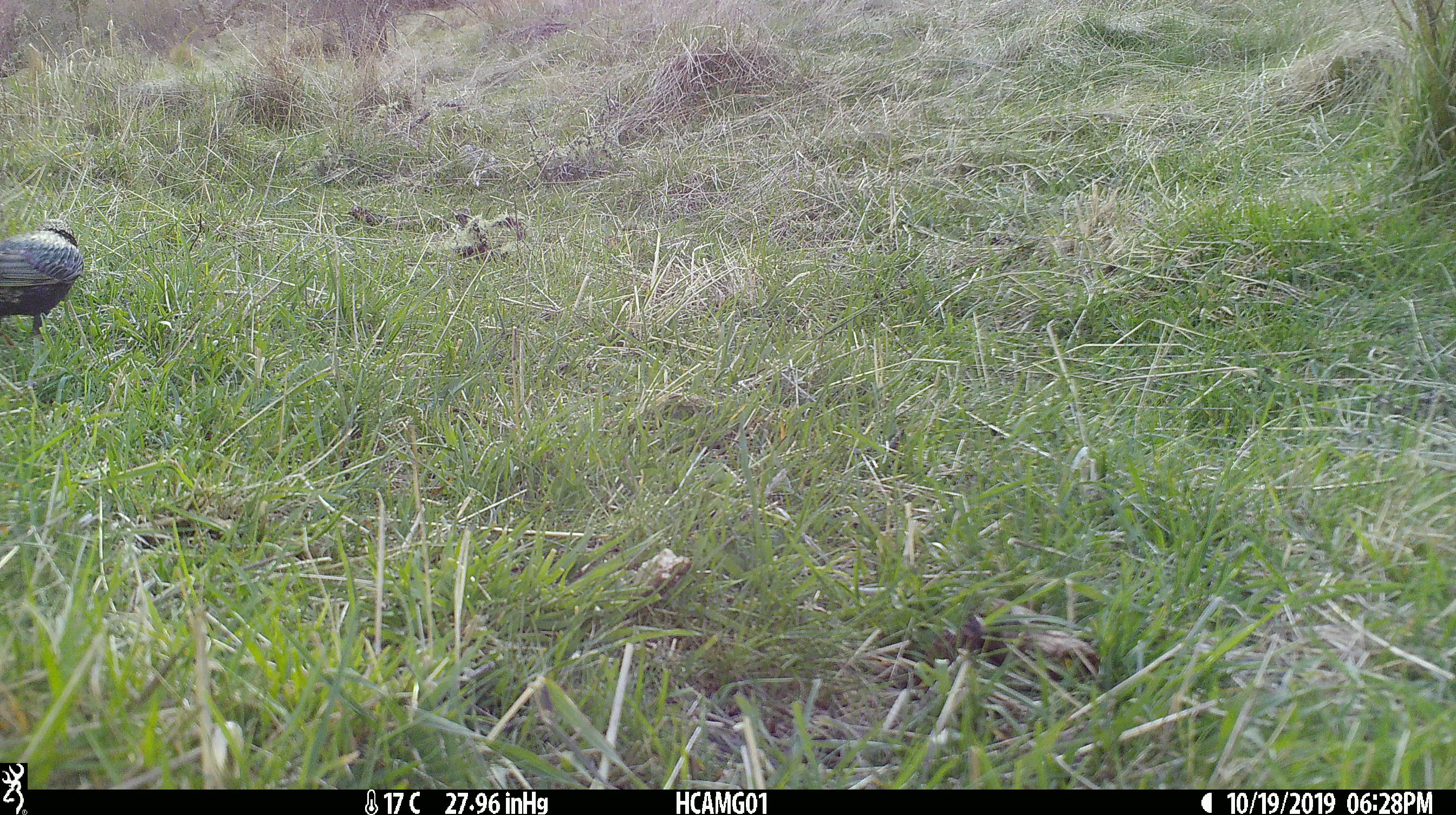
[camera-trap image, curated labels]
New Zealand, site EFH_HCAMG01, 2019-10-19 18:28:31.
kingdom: Animalia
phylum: Chordata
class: Aves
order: Passeriformes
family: Sturnidae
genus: Sturnus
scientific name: Sturnus vulgaris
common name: european starling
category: starling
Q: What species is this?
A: Starling (european starling) (Sturnus vulgaris).